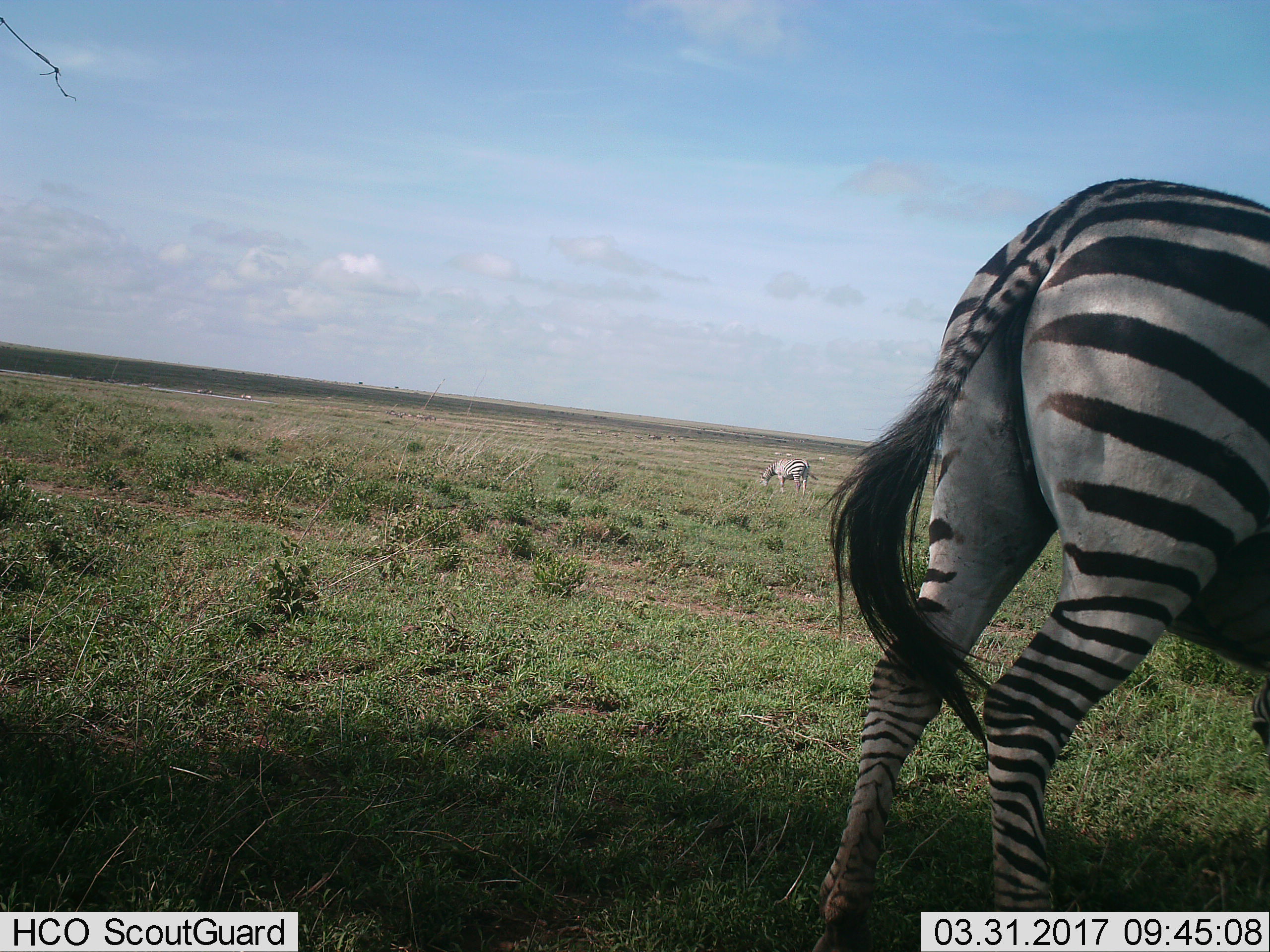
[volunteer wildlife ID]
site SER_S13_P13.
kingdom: Animalia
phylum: Chordata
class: Mammalia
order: Perissodactyla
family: Equidae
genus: Equus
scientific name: Equus quagga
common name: plains zebra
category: zebraplains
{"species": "zebraplains (plains zebra) (Equus quagga)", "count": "2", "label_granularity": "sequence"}